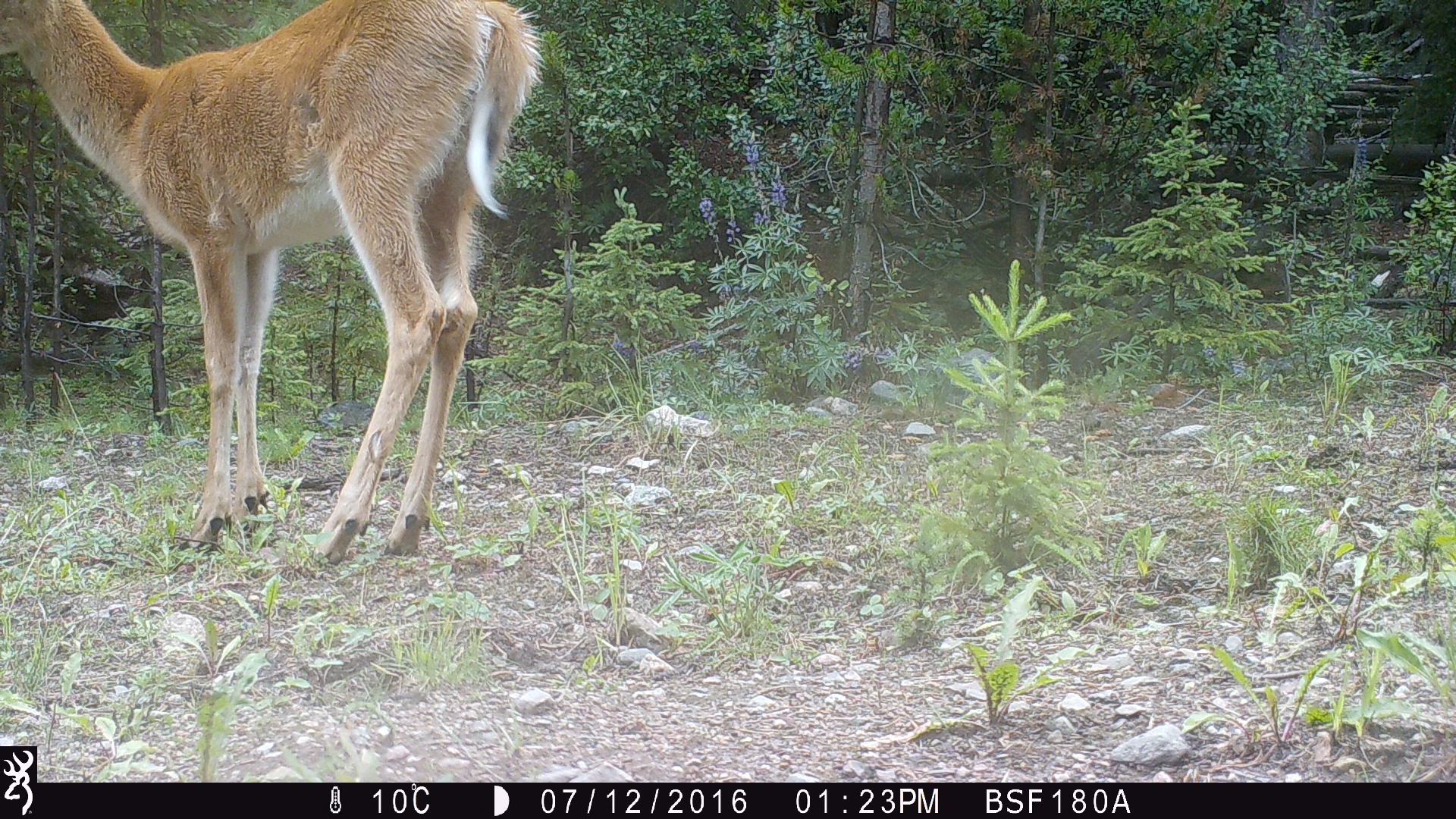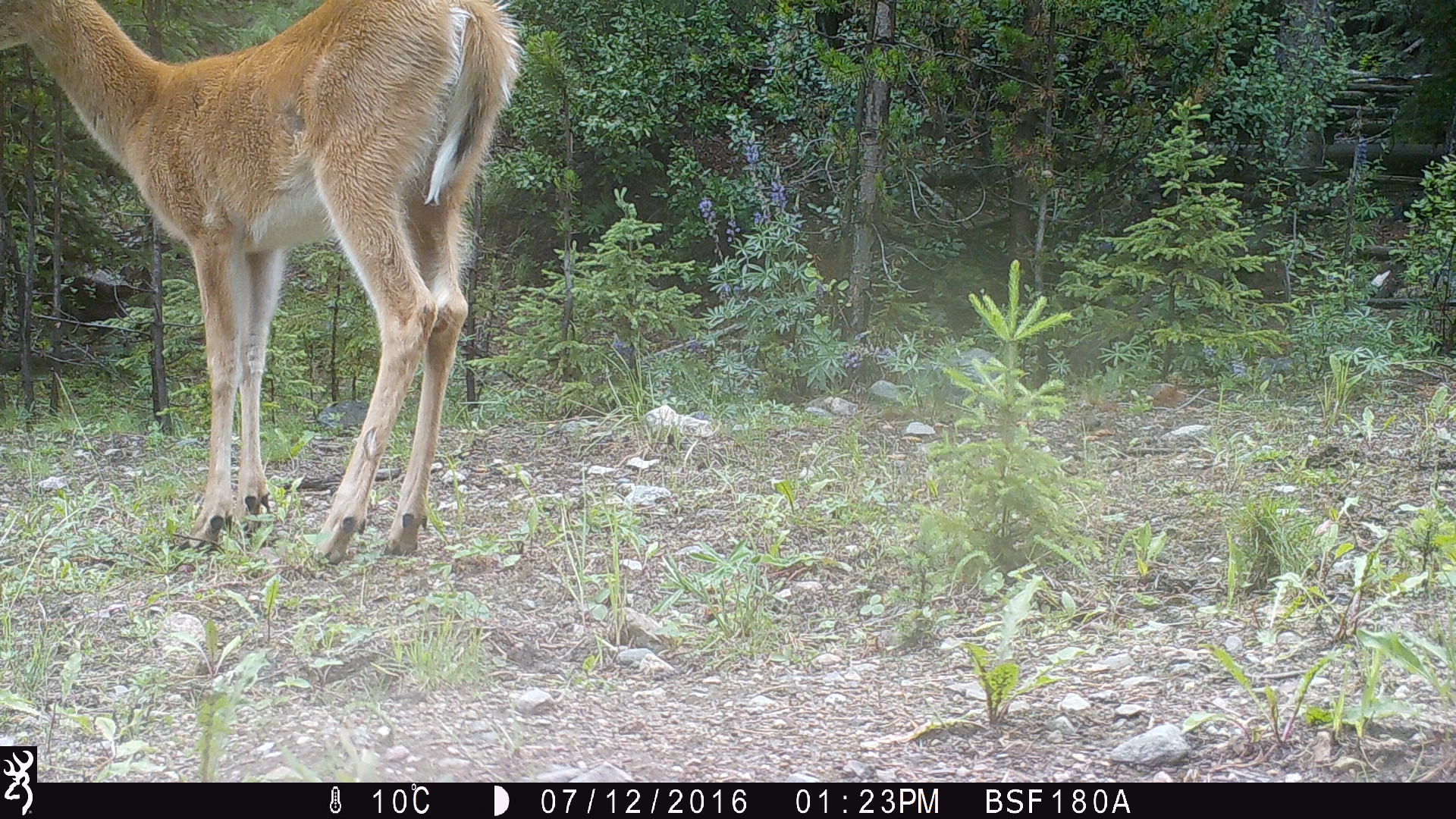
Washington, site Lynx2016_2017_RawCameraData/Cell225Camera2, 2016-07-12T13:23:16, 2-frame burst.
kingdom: Animalia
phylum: Chordata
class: Mammalia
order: Artiodactyla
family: Cervidae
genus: Odocoileus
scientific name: Odocoileus virginianus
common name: white-tailed deer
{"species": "Odocoileus virginianus (white-tailed deer)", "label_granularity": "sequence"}